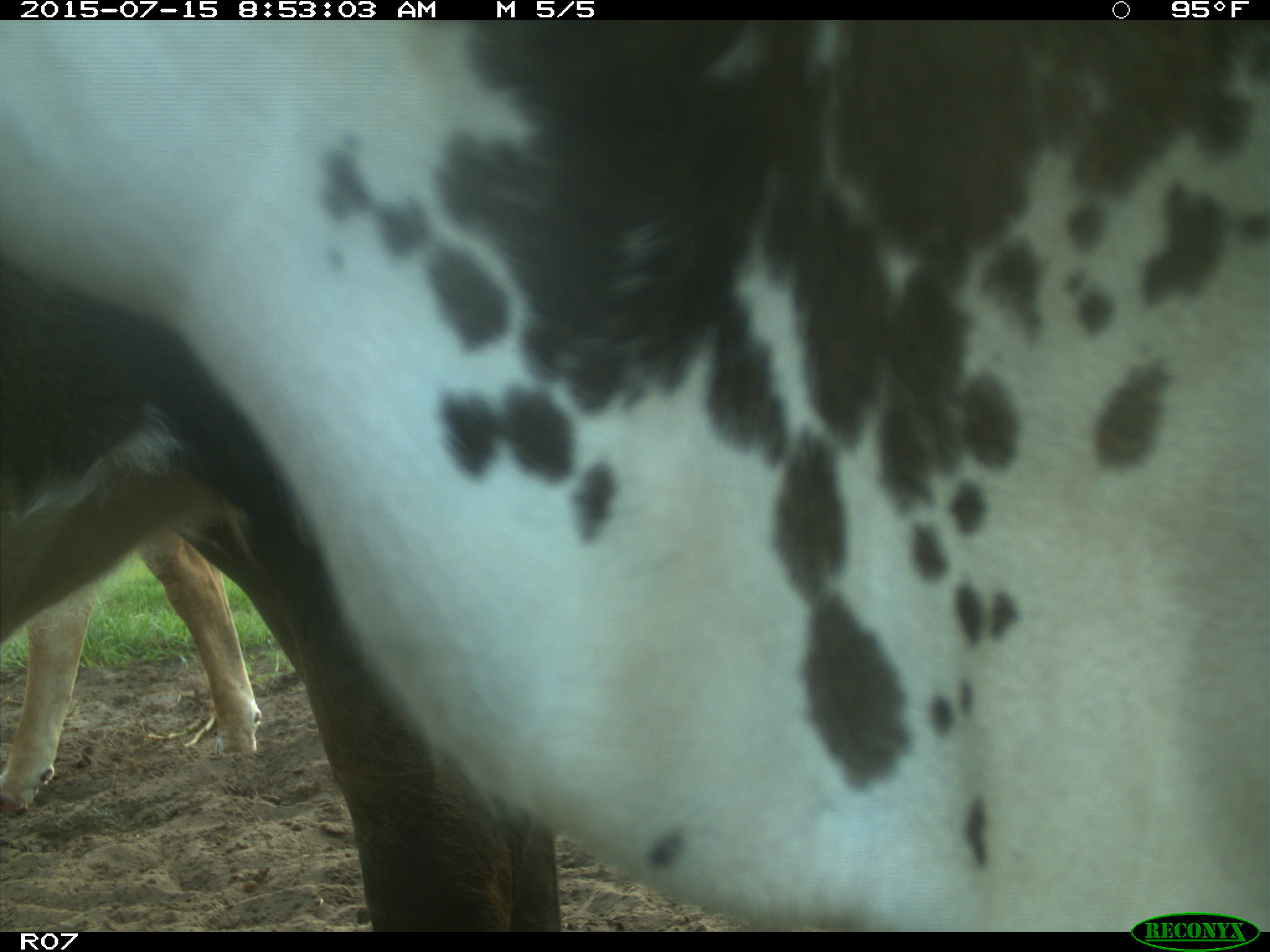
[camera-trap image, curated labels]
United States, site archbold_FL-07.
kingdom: Animalia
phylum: Chordata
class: Mammalia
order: Artiodactyla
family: Bovidae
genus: Bos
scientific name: Bos taurus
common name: domestic cow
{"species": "Bos taurus (domestic cow)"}